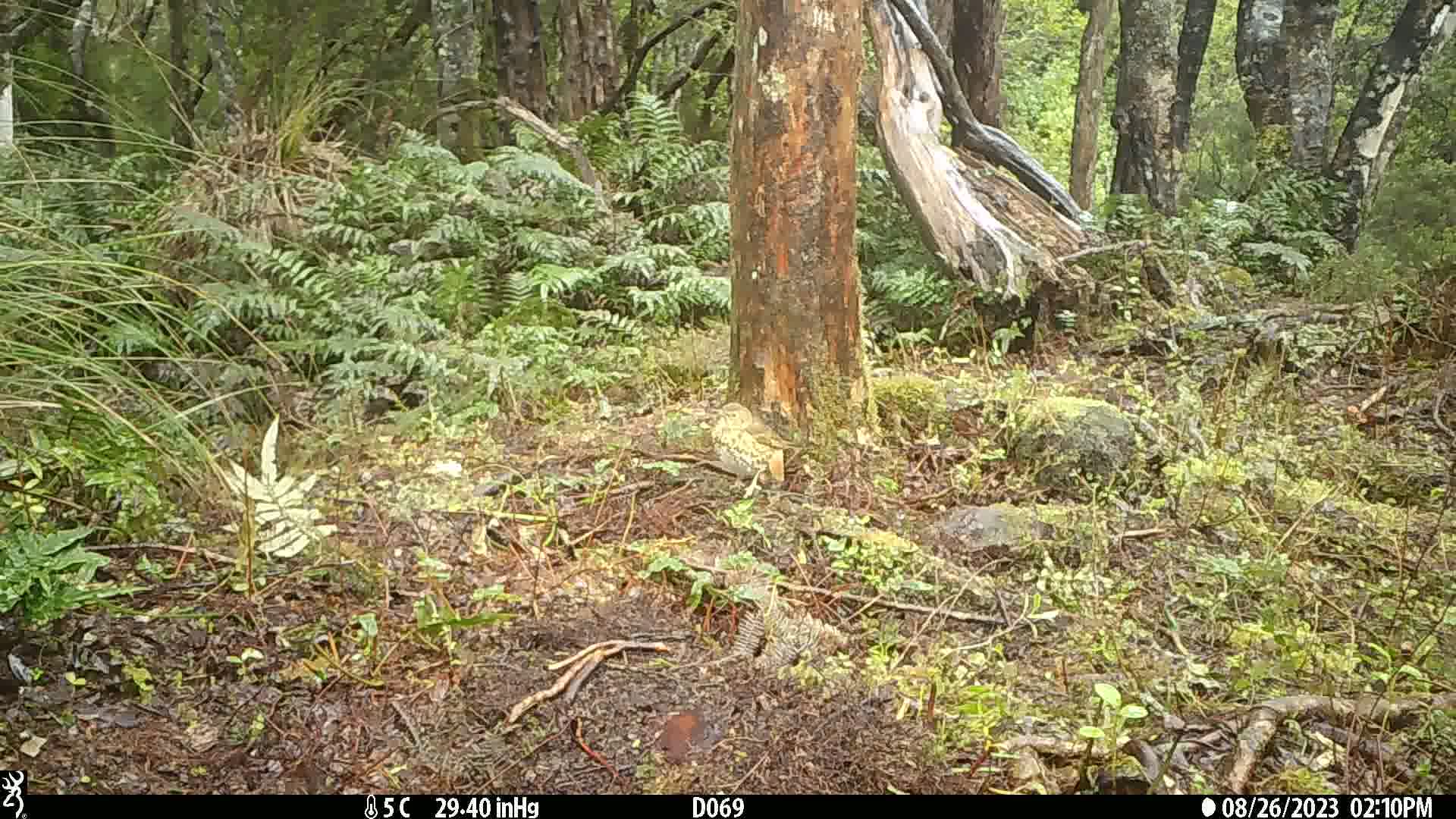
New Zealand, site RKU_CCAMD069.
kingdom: Animalia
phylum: Chordata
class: Aves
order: Passeriformes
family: Turdidae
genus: Turdus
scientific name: Turdus philomelos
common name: song thrush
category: thrush